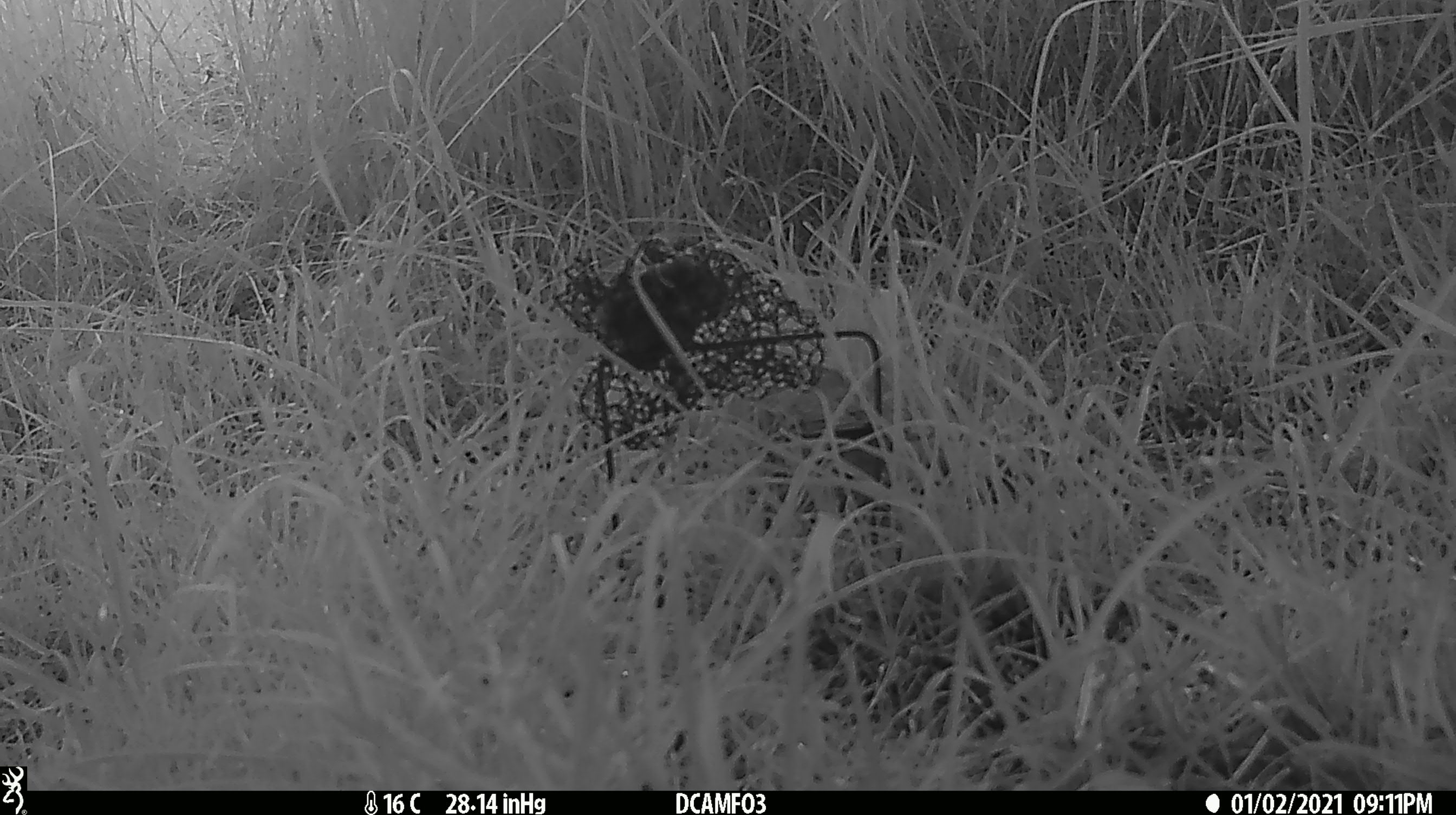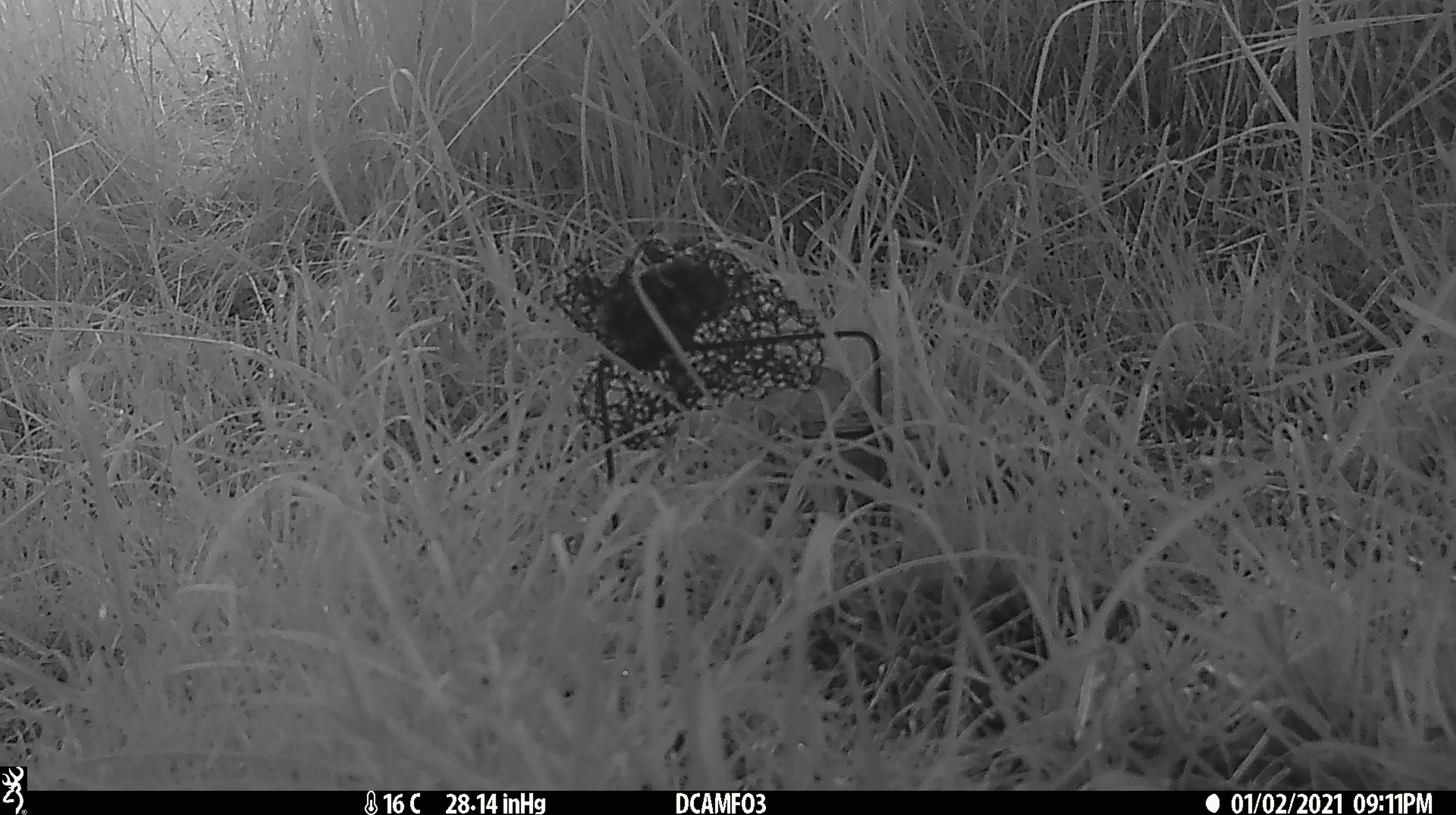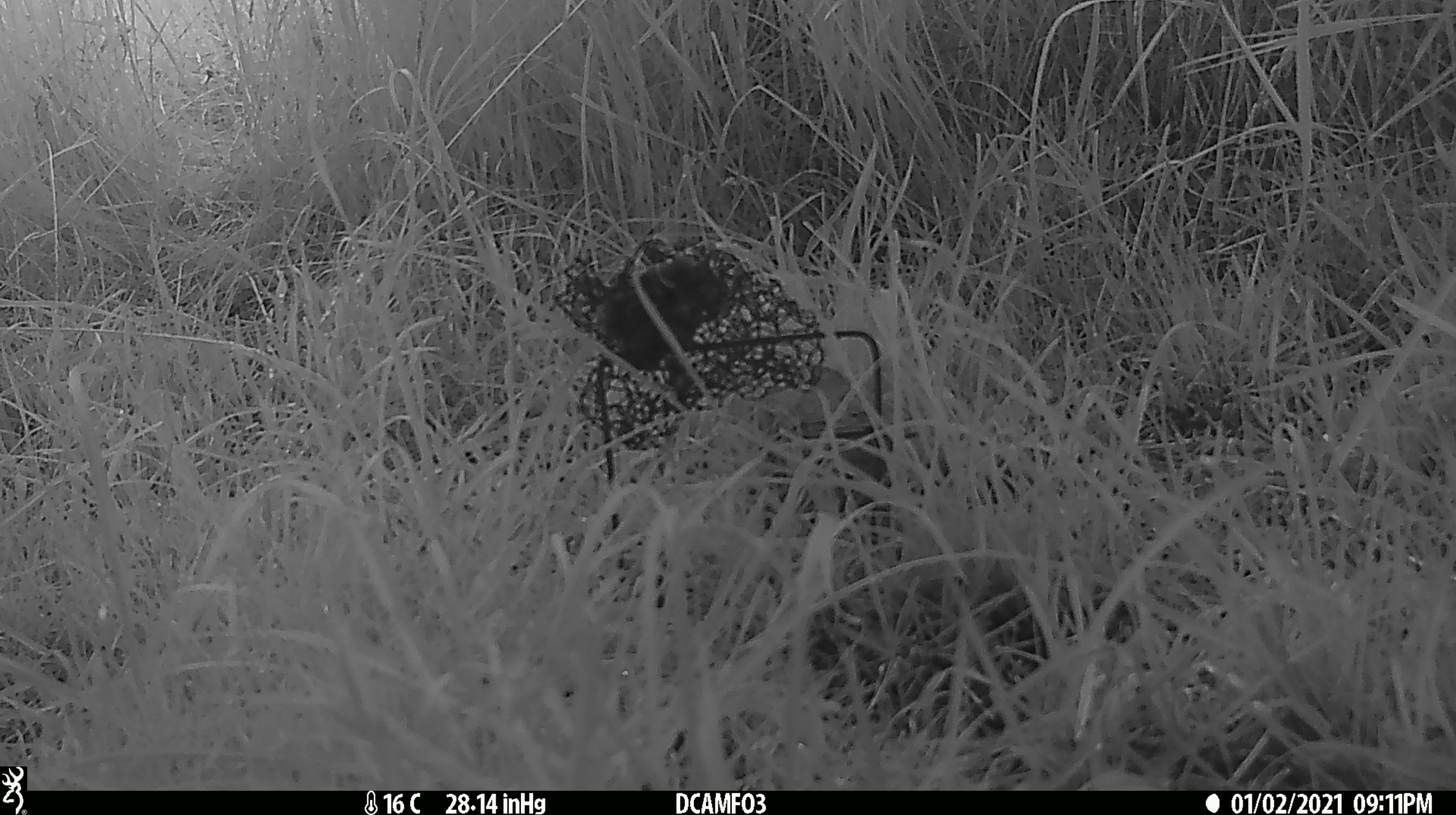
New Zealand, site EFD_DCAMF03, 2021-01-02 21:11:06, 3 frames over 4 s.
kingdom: Animalia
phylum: Chordata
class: Aves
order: Passeriformes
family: Turdidae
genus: Turdus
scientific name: Turdus philomelos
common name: song thrush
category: thrush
Thrush (song thrush) (Turdus philomelos).